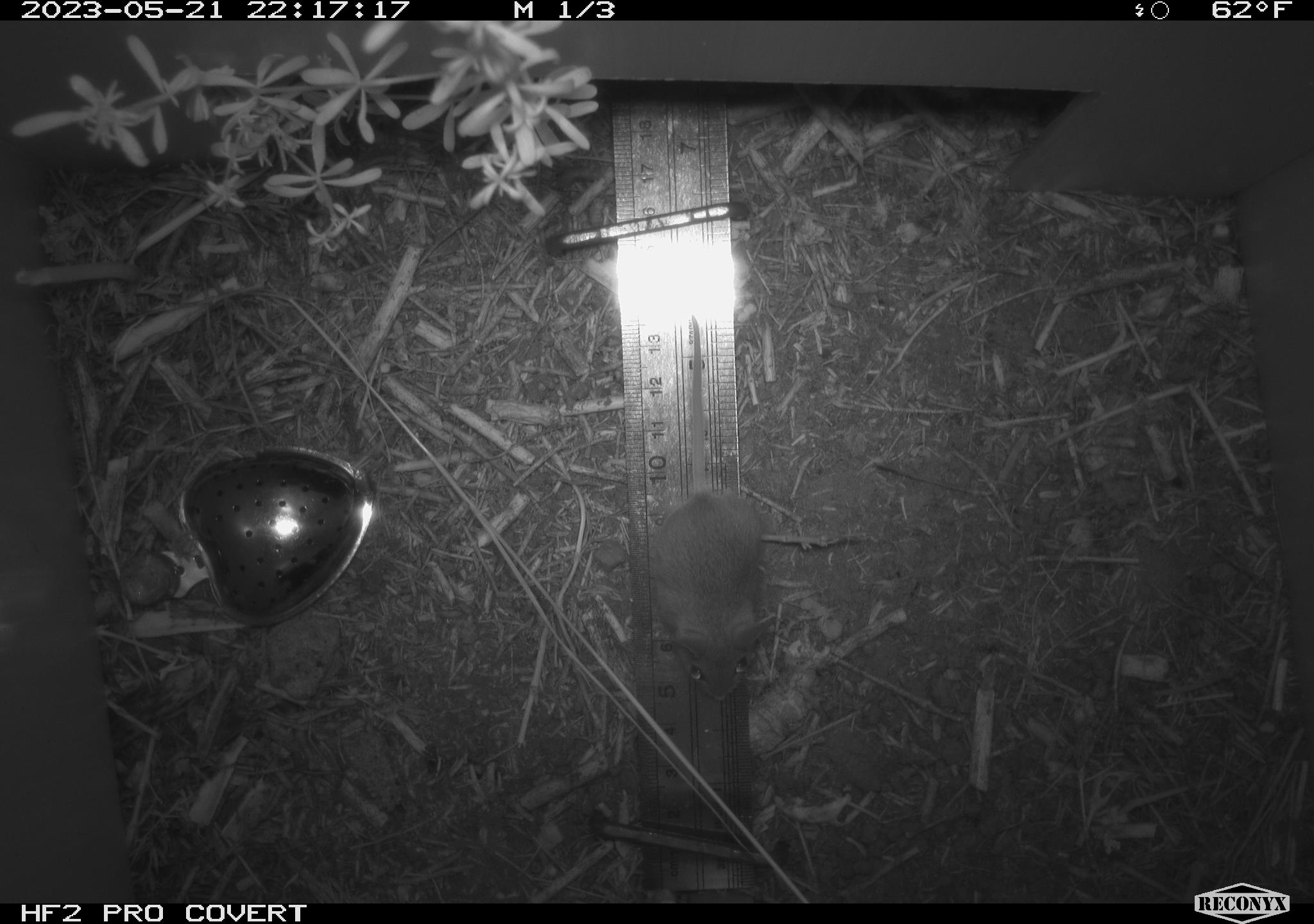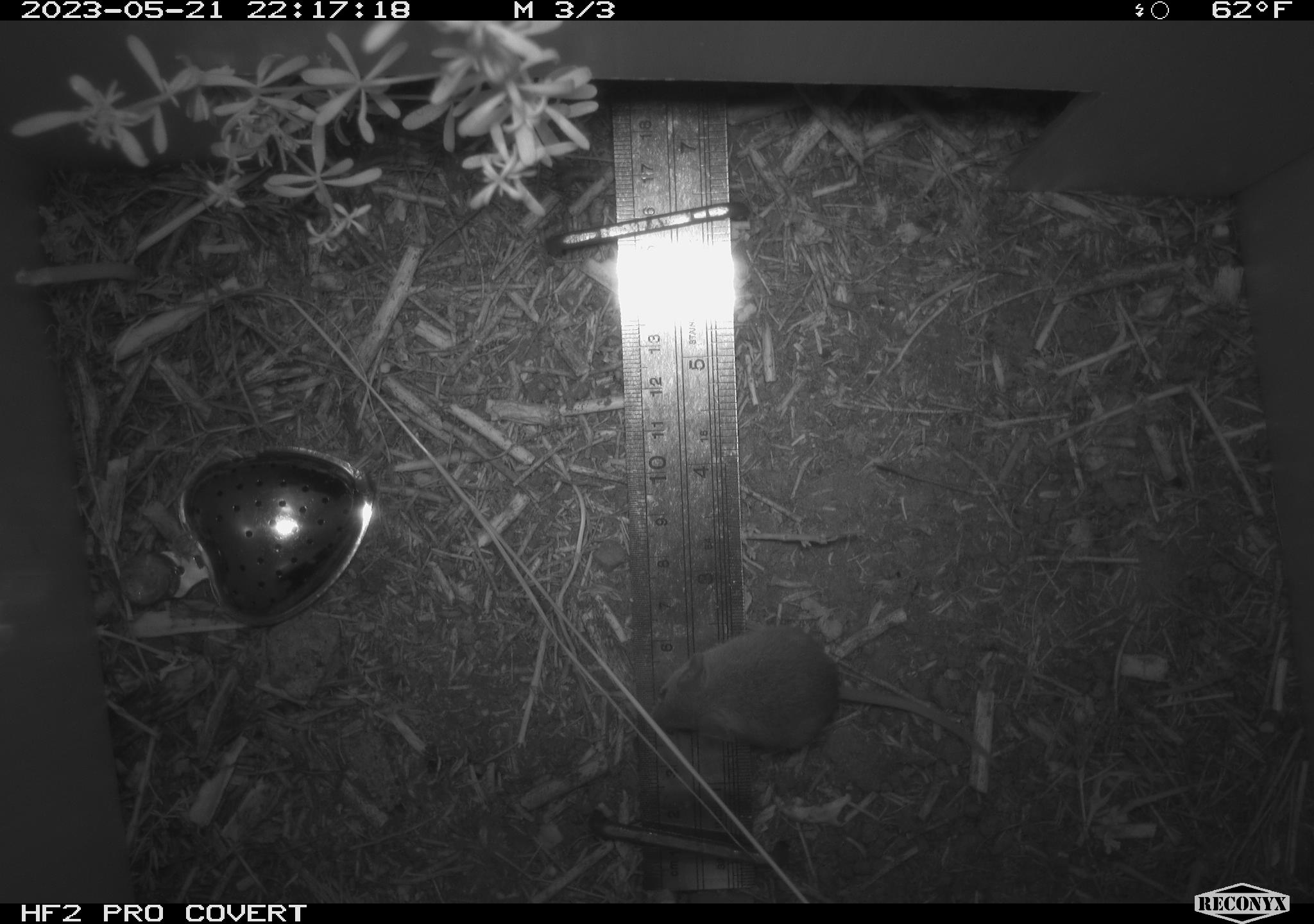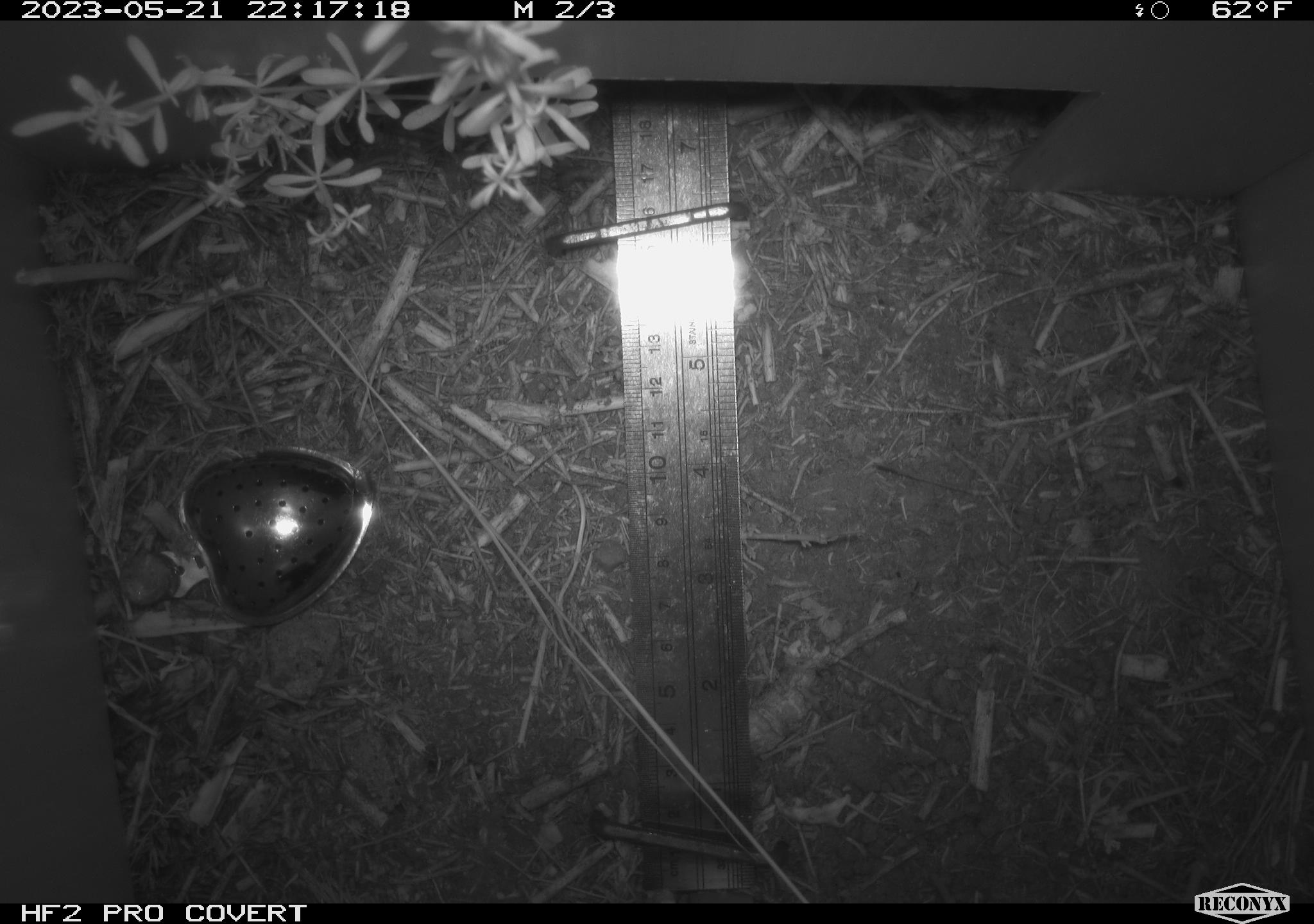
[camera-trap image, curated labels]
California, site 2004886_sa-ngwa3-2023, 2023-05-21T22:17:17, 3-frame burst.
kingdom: Animalia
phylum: Chordata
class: Mammalia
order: Rodentia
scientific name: Rodentia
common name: mouse species